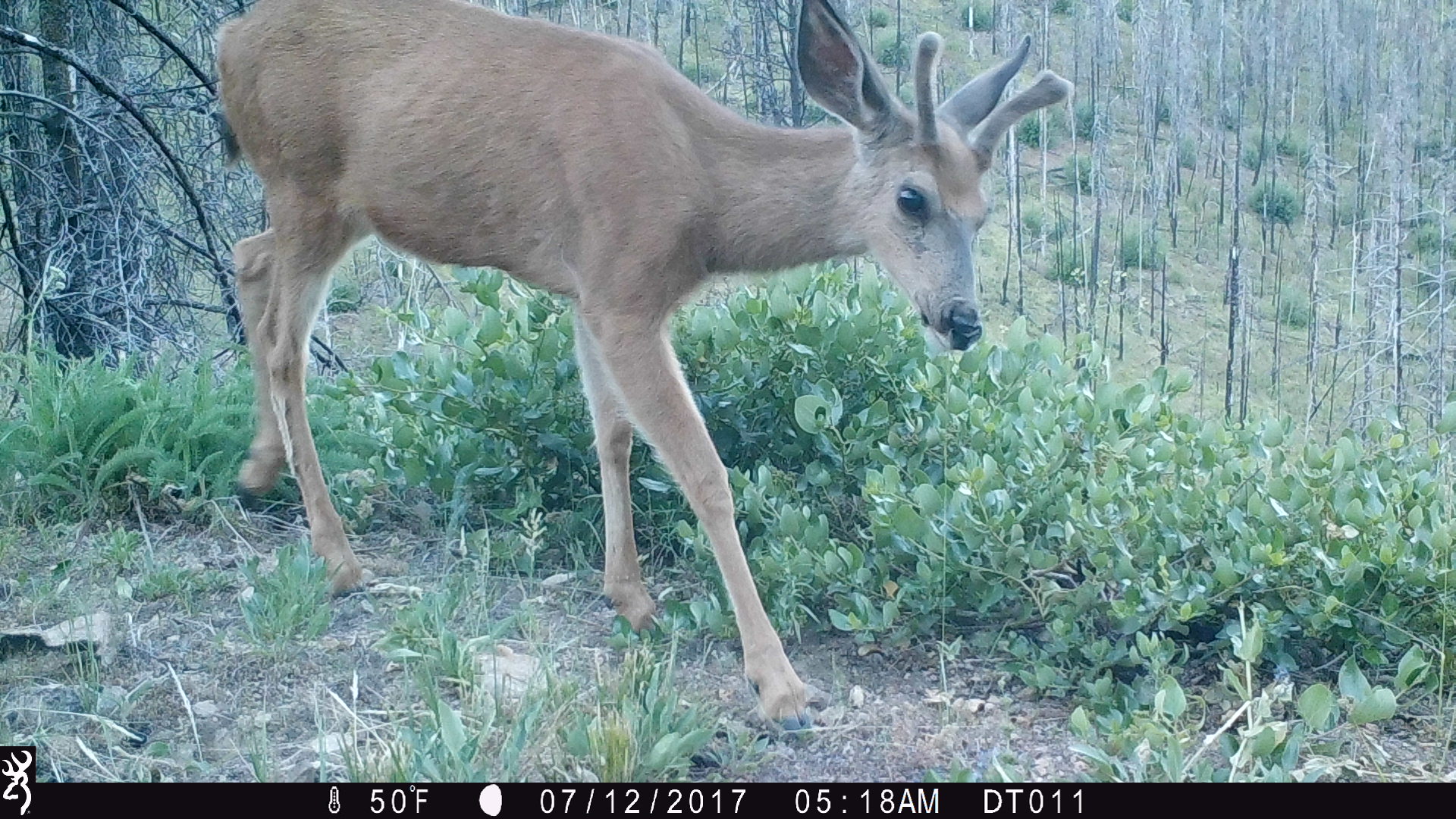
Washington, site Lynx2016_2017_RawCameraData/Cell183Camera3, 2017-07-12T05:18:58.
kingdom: Animalia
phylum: Chordata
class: Mammalia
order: Artiodactyla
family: Cervidae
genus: Odocoileus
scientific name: Odocoileus hemionus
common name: mule deer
Odocoileus hemionus (mule deer). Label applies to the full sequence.